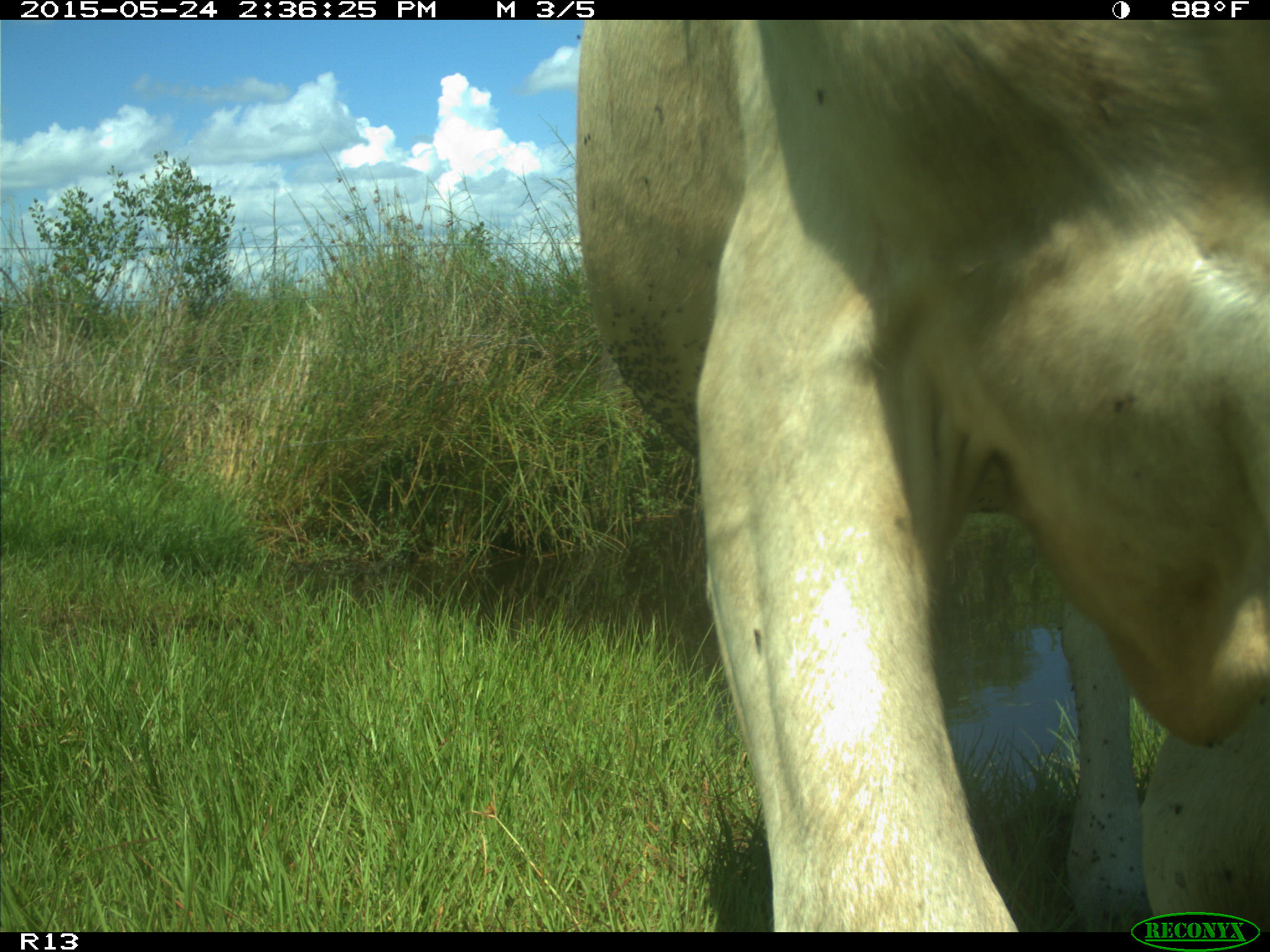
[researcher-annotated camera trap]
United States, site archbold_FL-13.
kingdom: Animalia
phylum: Chordata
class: Mammalia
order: Artiodactyla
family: Bovidae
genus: Bos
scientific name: Bos taurus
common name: domestic cow